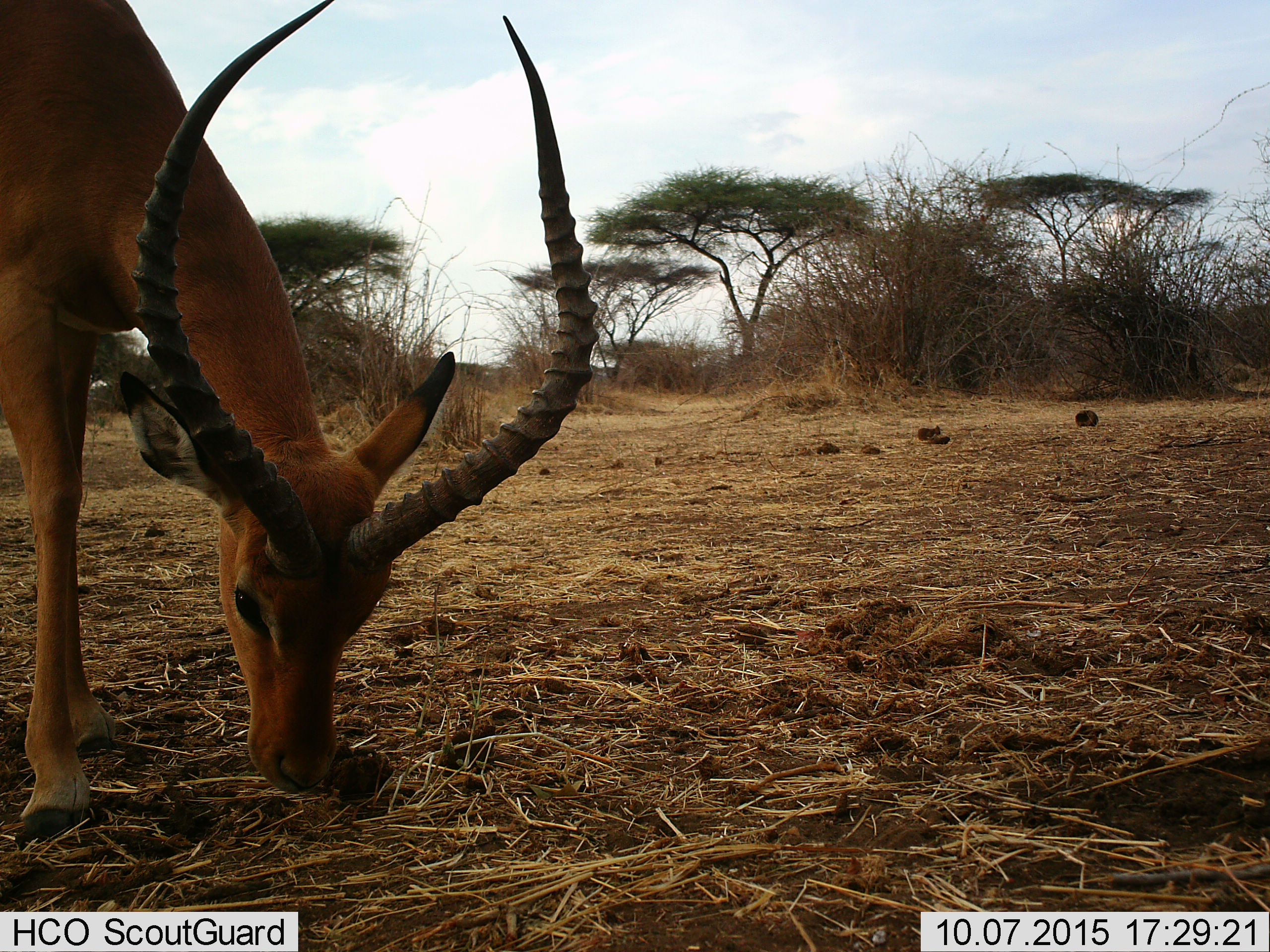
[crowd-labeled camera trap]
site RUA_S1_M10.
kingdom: Animalia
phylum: Chordata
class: Mammalia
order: Artiodactyla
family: Bovidae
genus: Aepyceros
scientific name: Aepyceros melampus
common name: impala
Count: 1.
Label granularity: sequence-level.